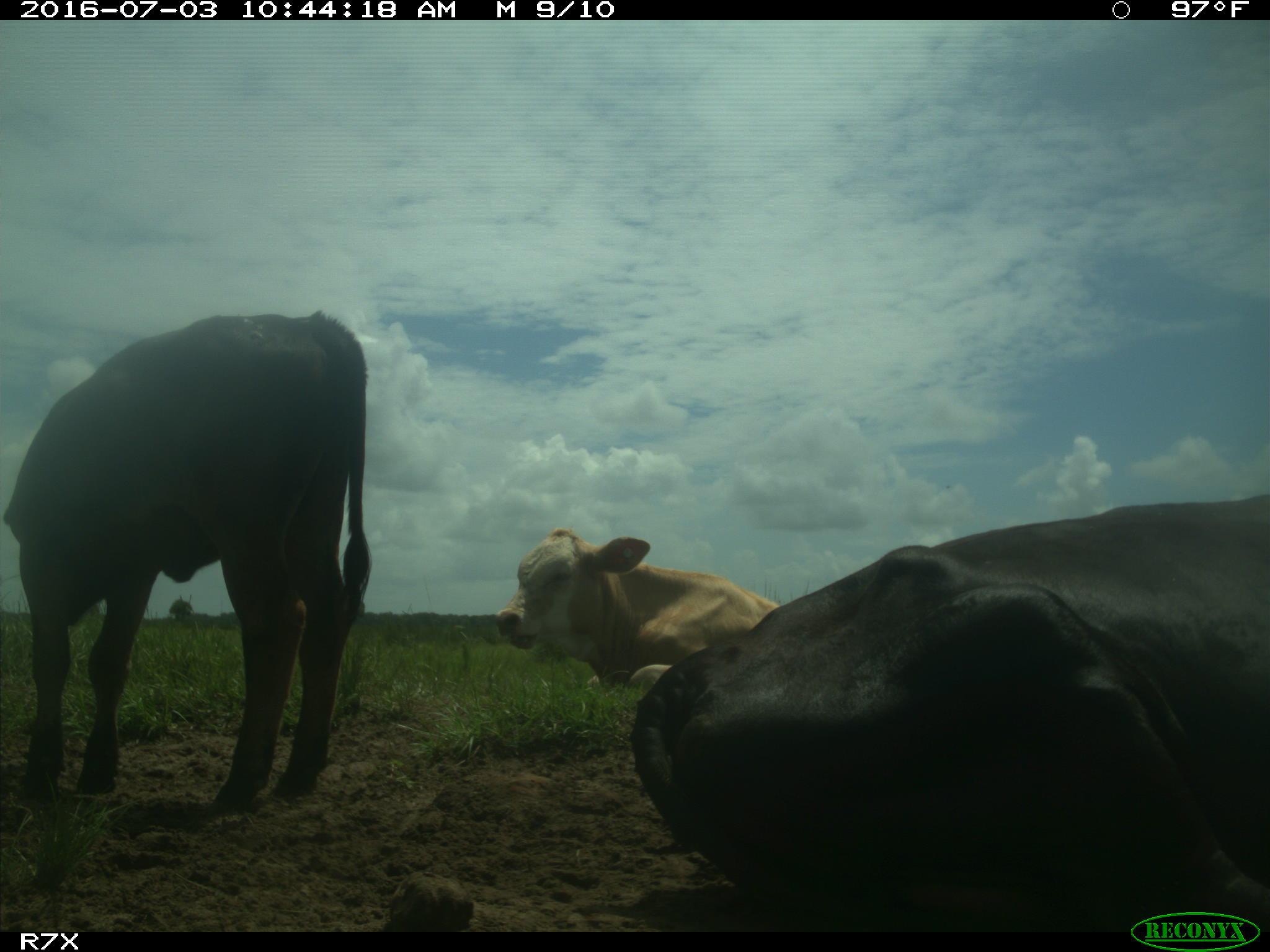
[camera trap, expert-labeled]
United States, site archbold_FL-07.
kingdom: Animalia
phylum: Chordata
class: Mammalia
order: Artiodactyla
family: Bovidae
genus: Bos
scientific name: Bos taurus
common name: domestic cow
Bos taurus (domestic cow).